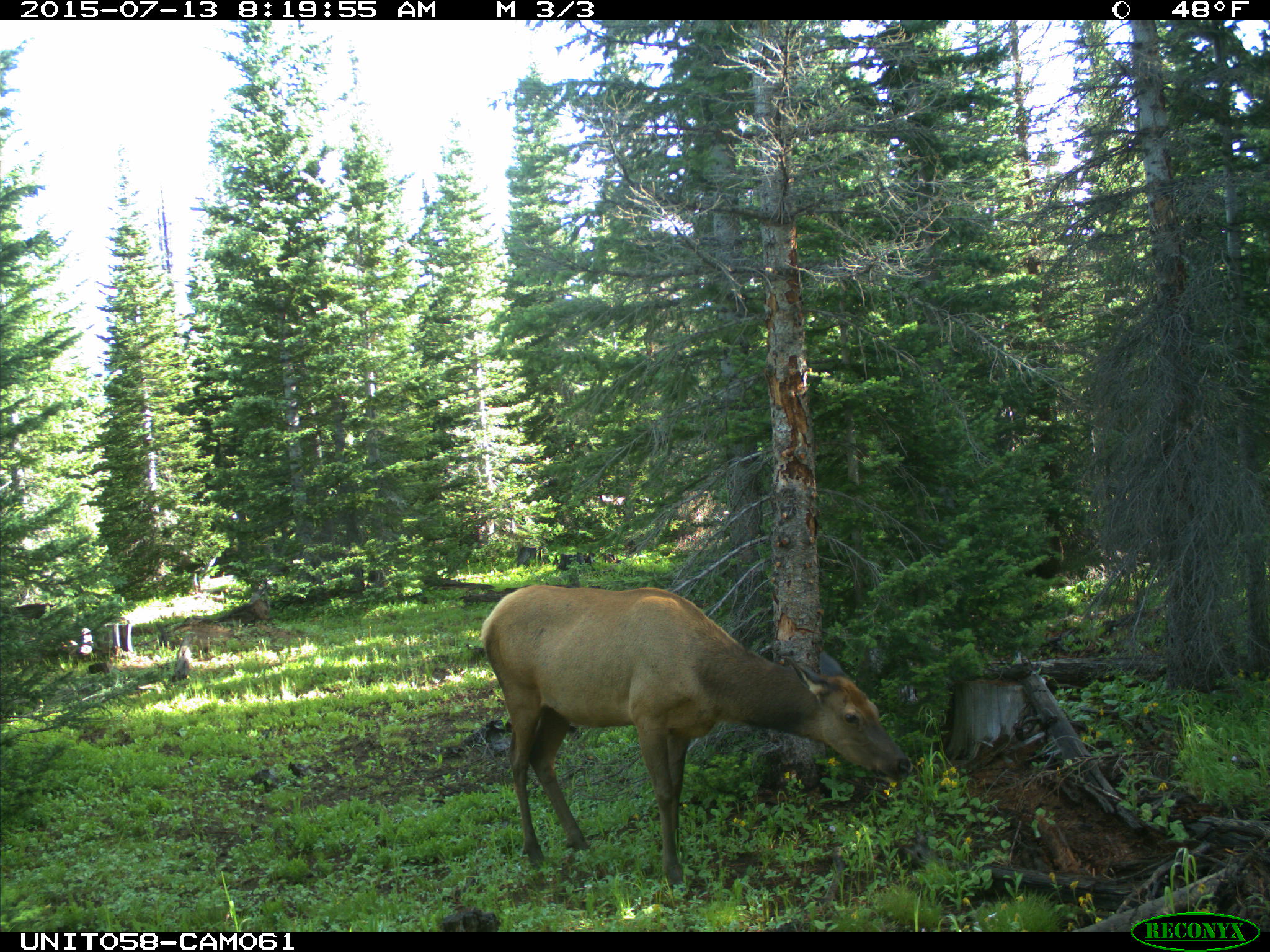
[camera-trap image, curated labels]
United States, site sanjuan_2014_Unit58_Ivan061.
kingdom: Animalia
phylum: Chordata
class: Mammalia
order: Artiodactyla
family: Cervidae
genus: Cervus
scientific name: Cervus elaphus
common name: red deer